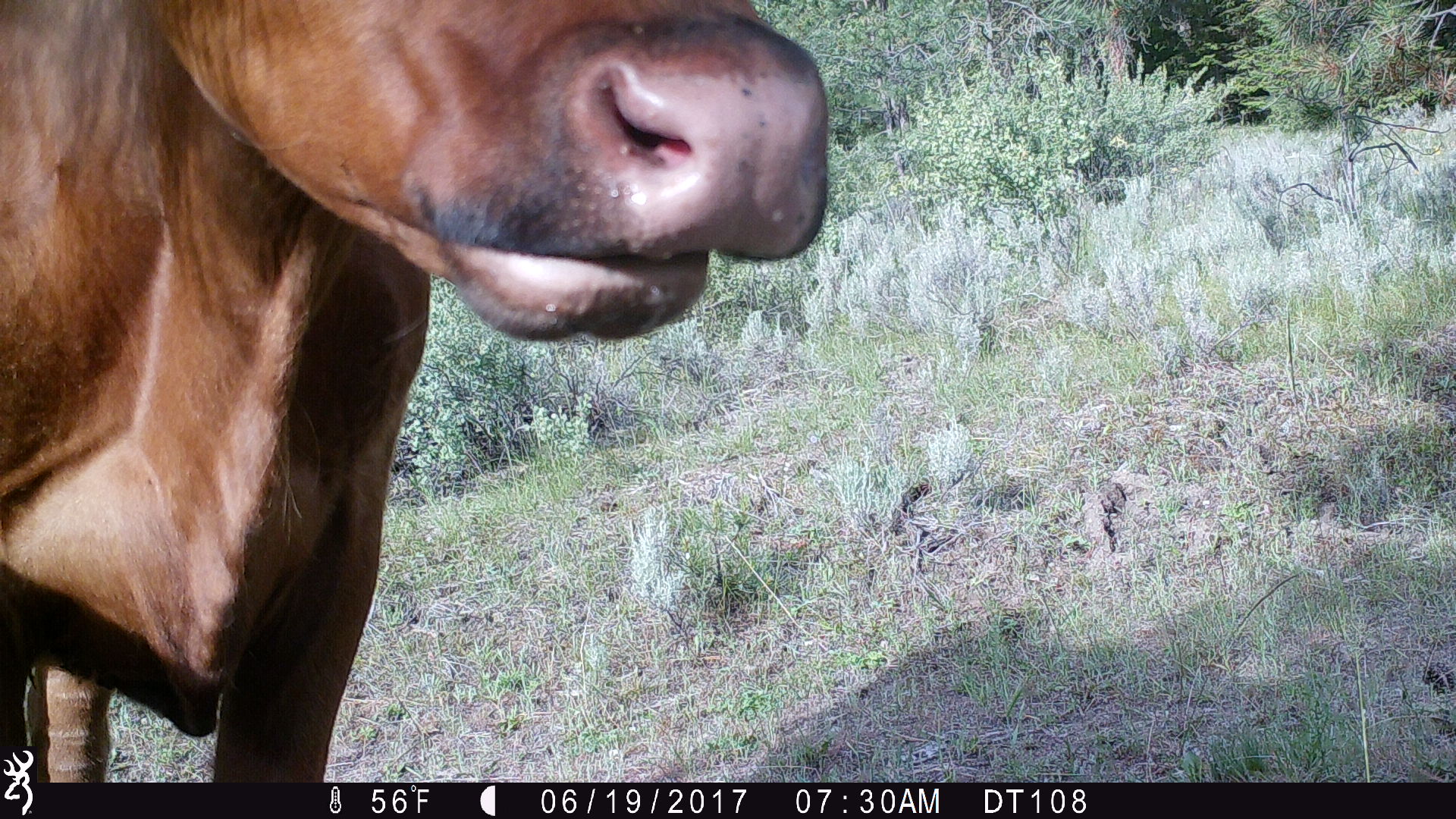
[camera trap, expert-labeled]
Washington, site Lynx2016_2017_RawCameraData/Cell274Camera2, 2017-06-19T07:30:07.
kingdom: Animalia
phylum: Chordata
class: Mammalia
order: Artiodactyla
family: Bovidae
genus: Bos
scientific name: Bos taurus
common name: domestic cattle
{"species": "domestic cattle (Bos taurus)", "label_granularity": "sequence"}